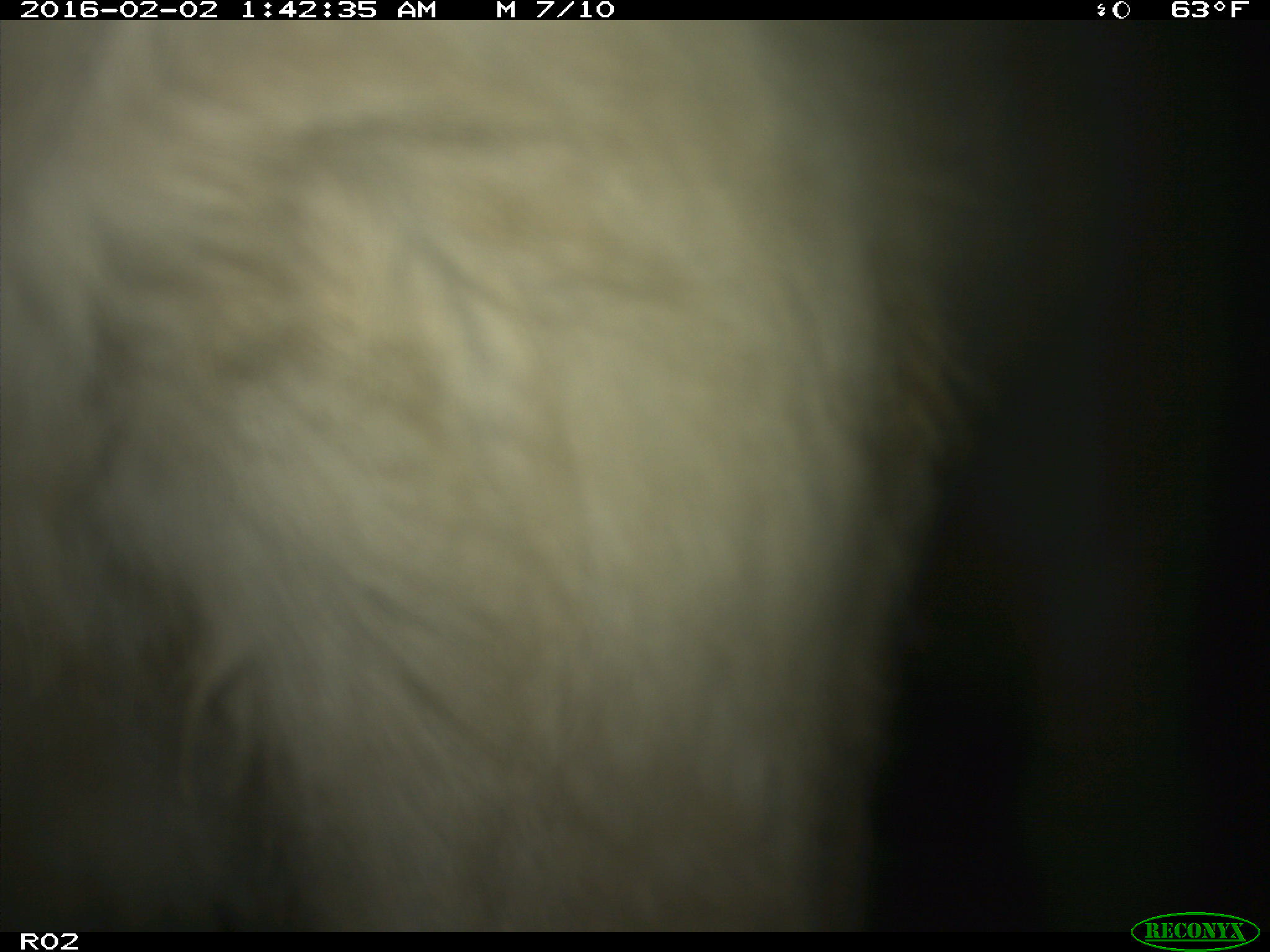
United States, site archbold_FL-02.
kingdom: Animalia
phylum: Chordata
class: Mammalia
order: Artiodactyla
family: Bovidae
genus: Bos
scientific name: Bos taurus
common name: domestic cow